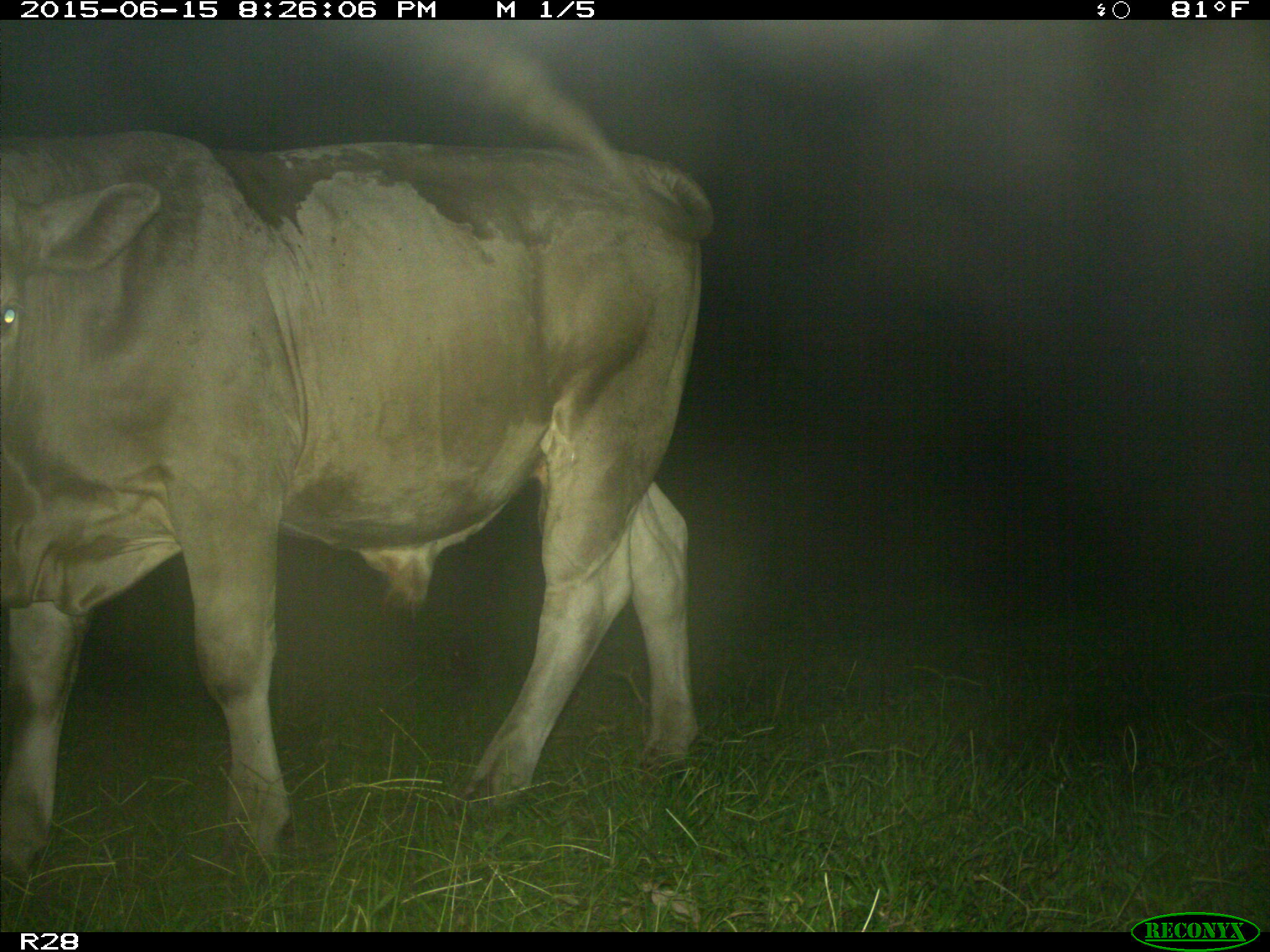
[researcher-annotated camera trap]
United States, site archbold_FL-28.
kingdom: Animalia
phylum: Chordata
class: Mammalia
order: Artiodactyla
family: Bovidae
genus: Bos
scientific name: Bos taurus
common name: domestic cow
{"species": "Bos taurus (domestic cow)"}